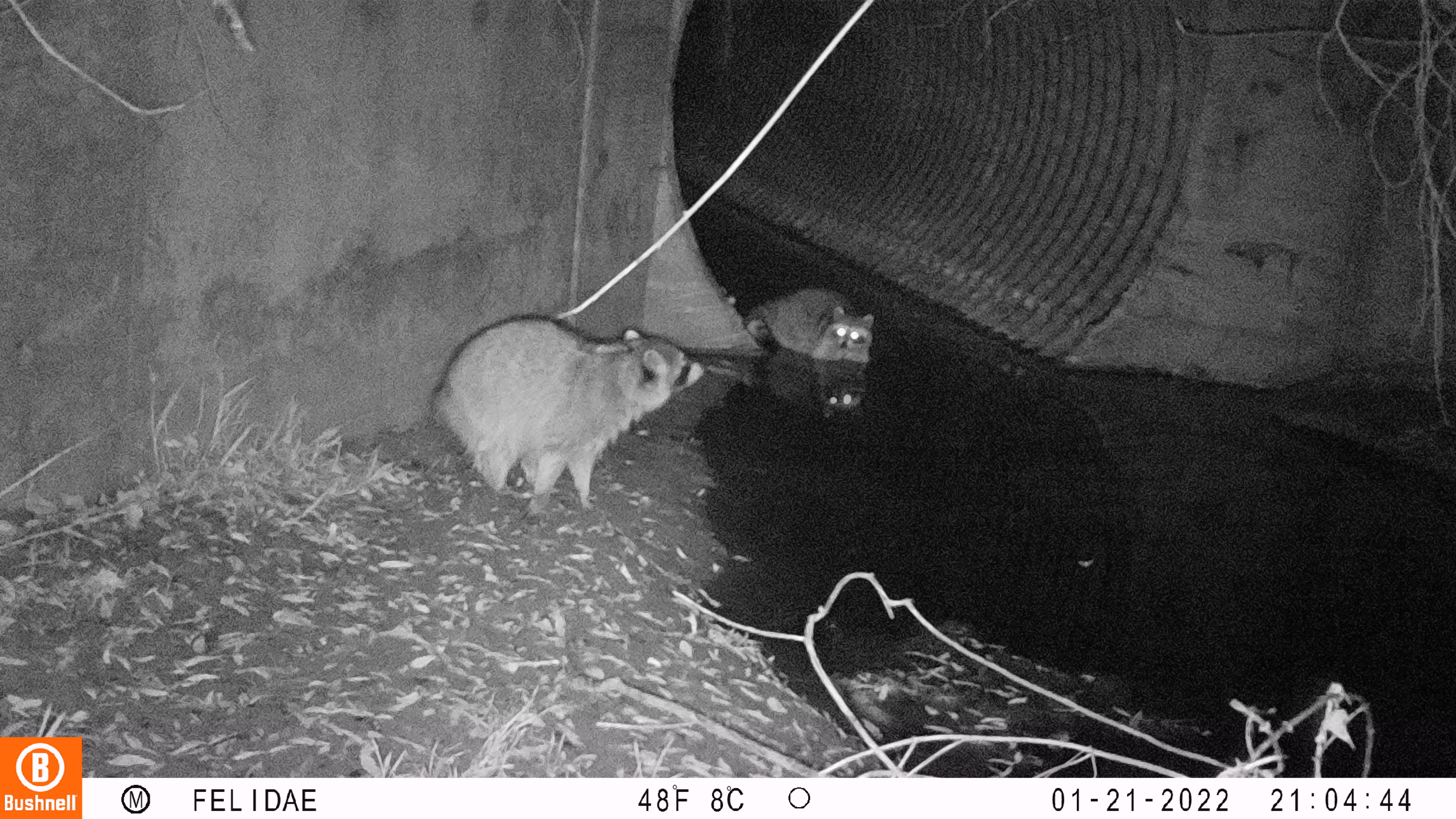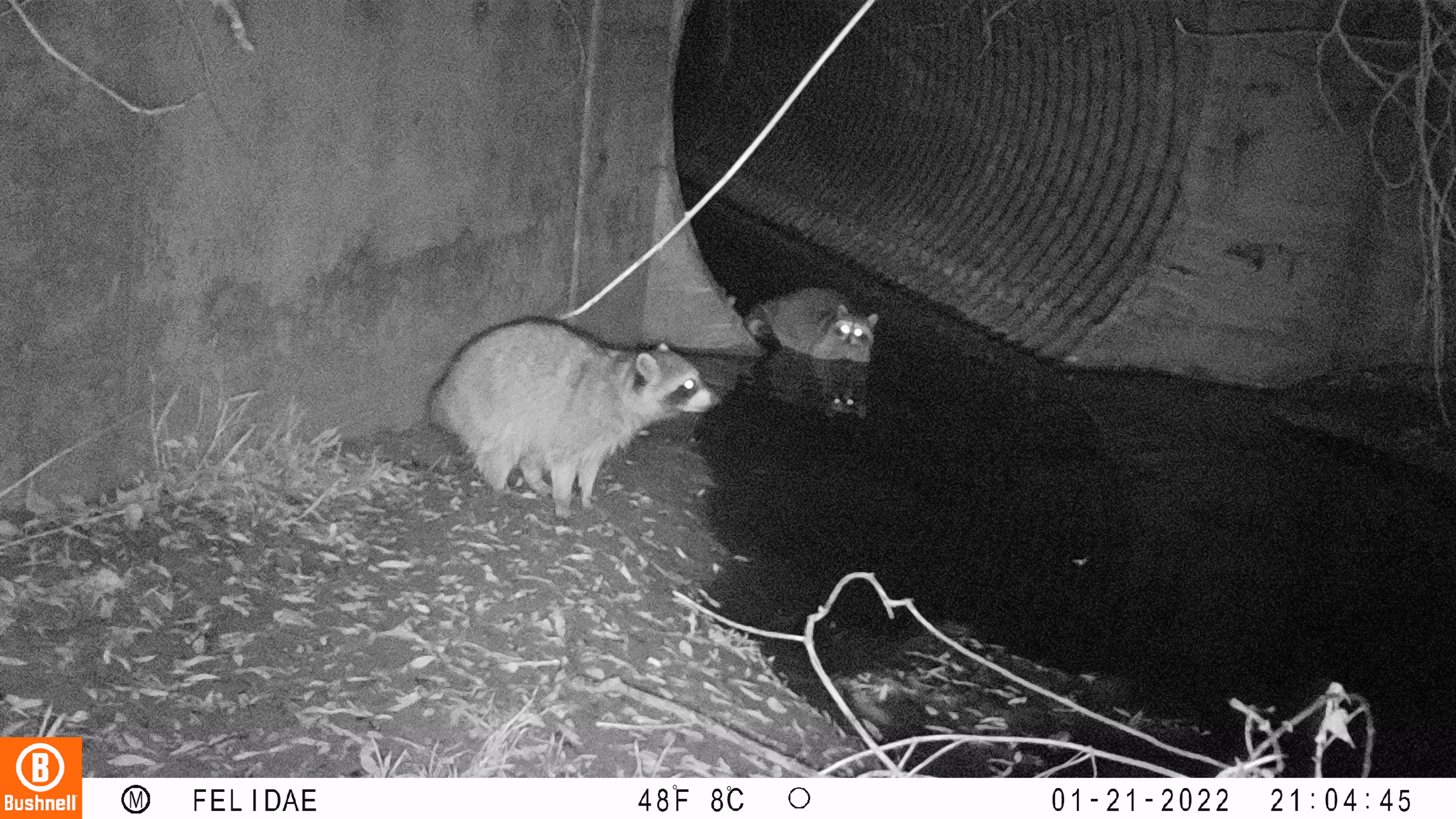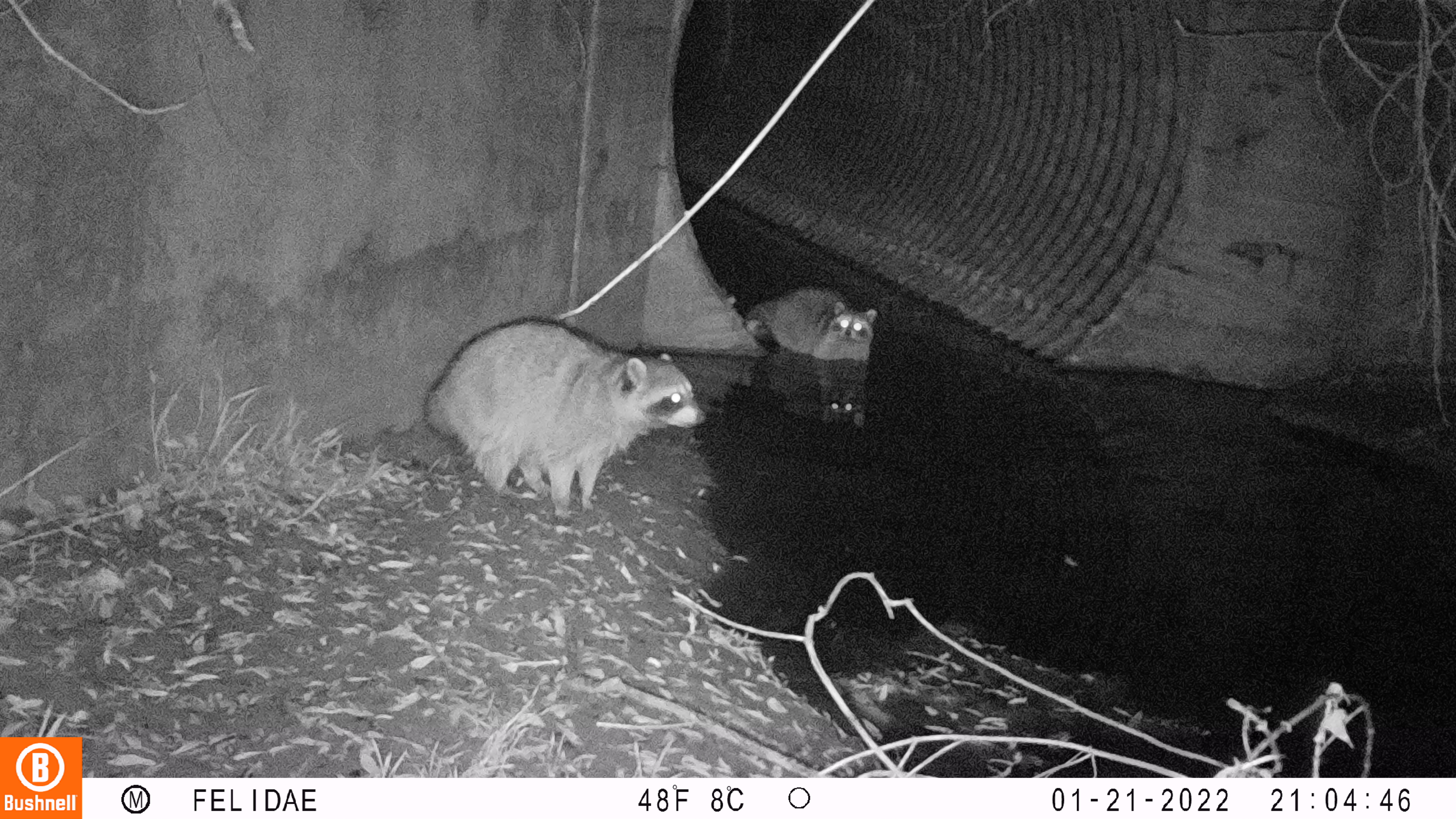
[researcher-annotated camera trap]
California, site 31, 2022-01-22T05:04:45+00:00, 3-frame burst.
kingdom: Animalia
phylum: Chordata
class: Mammalia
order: Carnivora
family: Procyonidae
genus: Procyon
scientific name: Procyon lotor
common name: raccoon